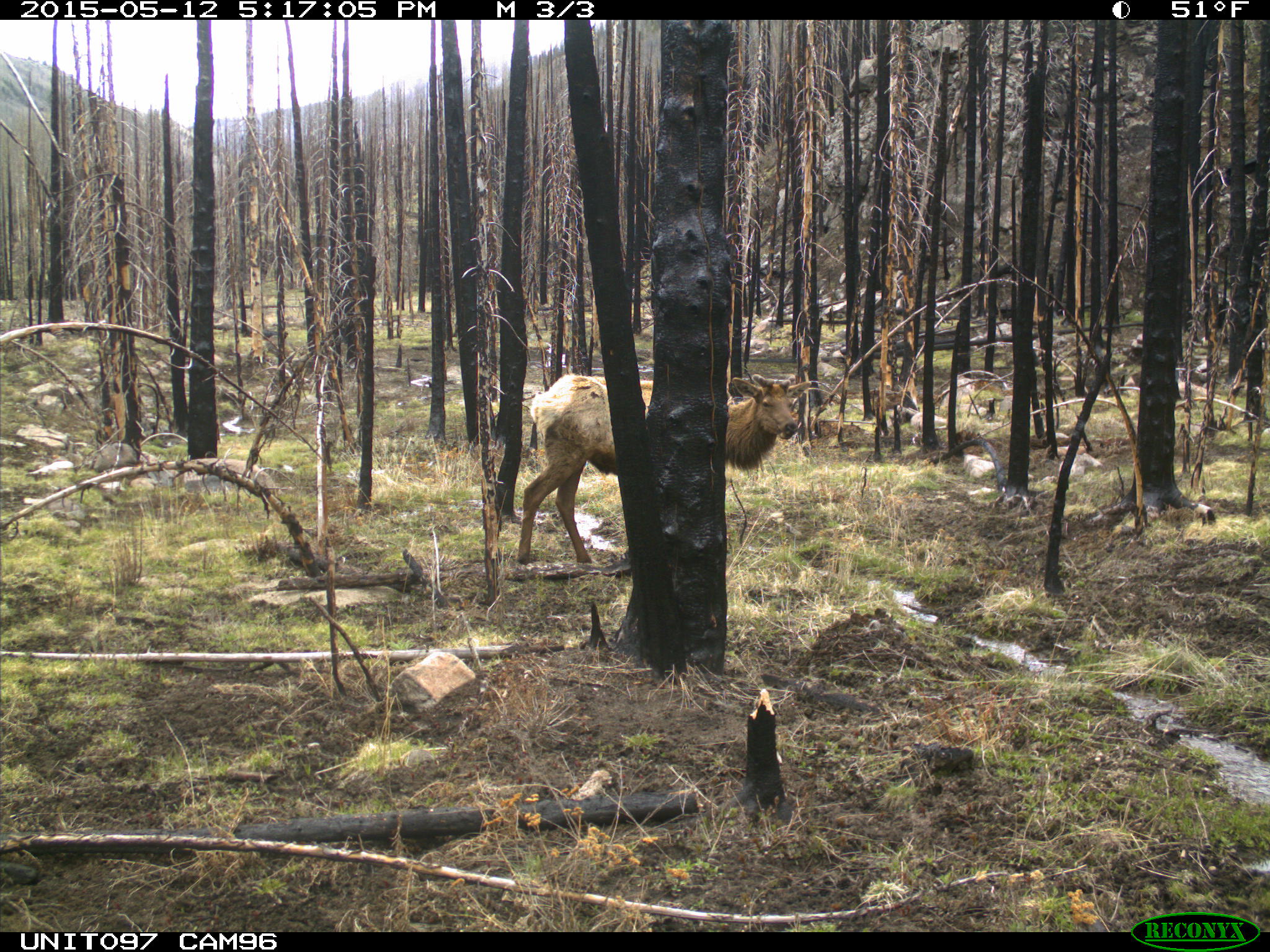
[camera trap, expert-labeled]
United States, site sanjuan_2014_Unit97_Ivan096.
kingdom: Animalia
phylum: Chordata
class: Mammalia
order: Artiodactyla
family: Cervidae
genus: Cervus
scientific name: Cervus elaphus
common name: red deer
Cervus elaphus (red deer).